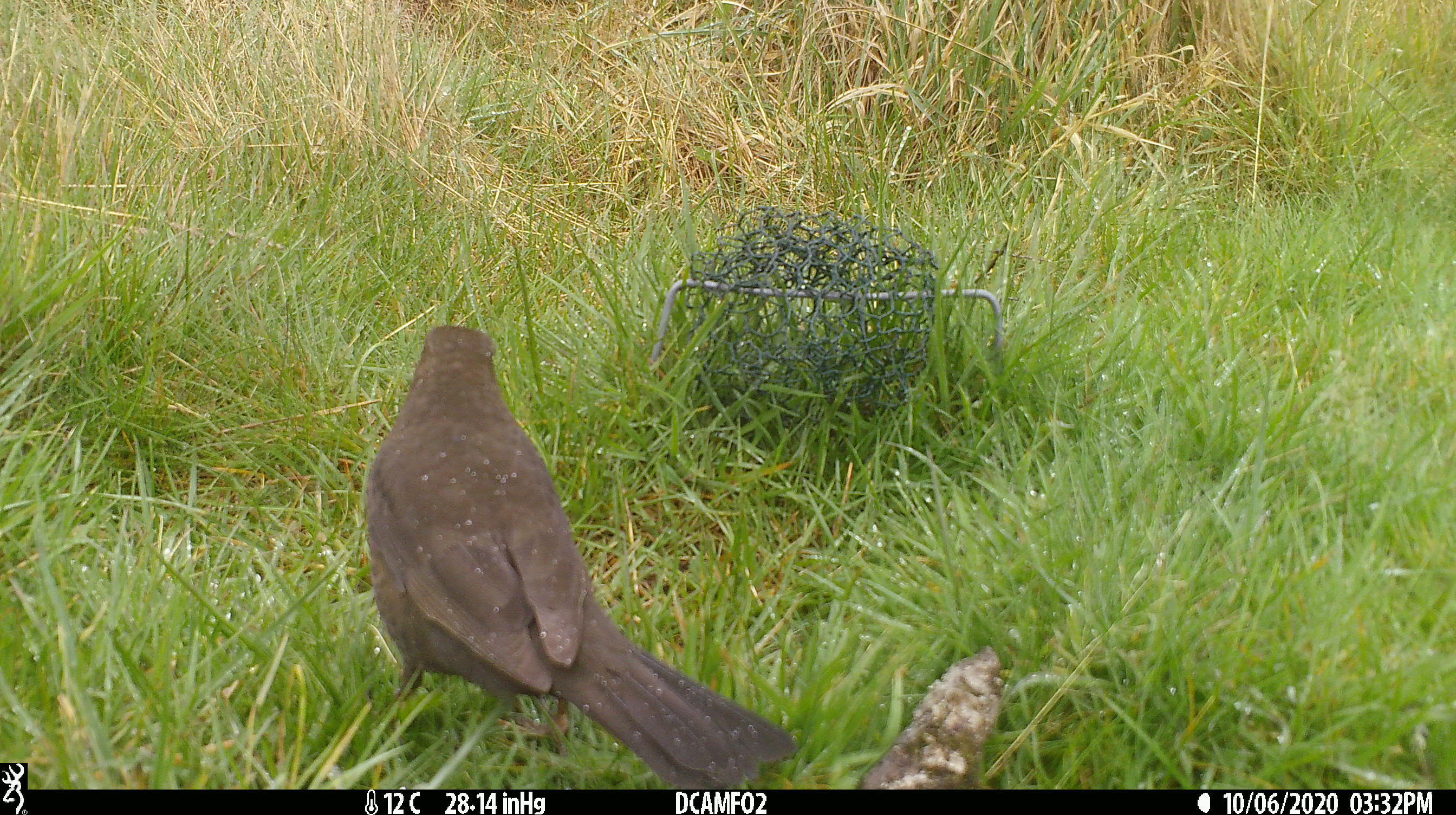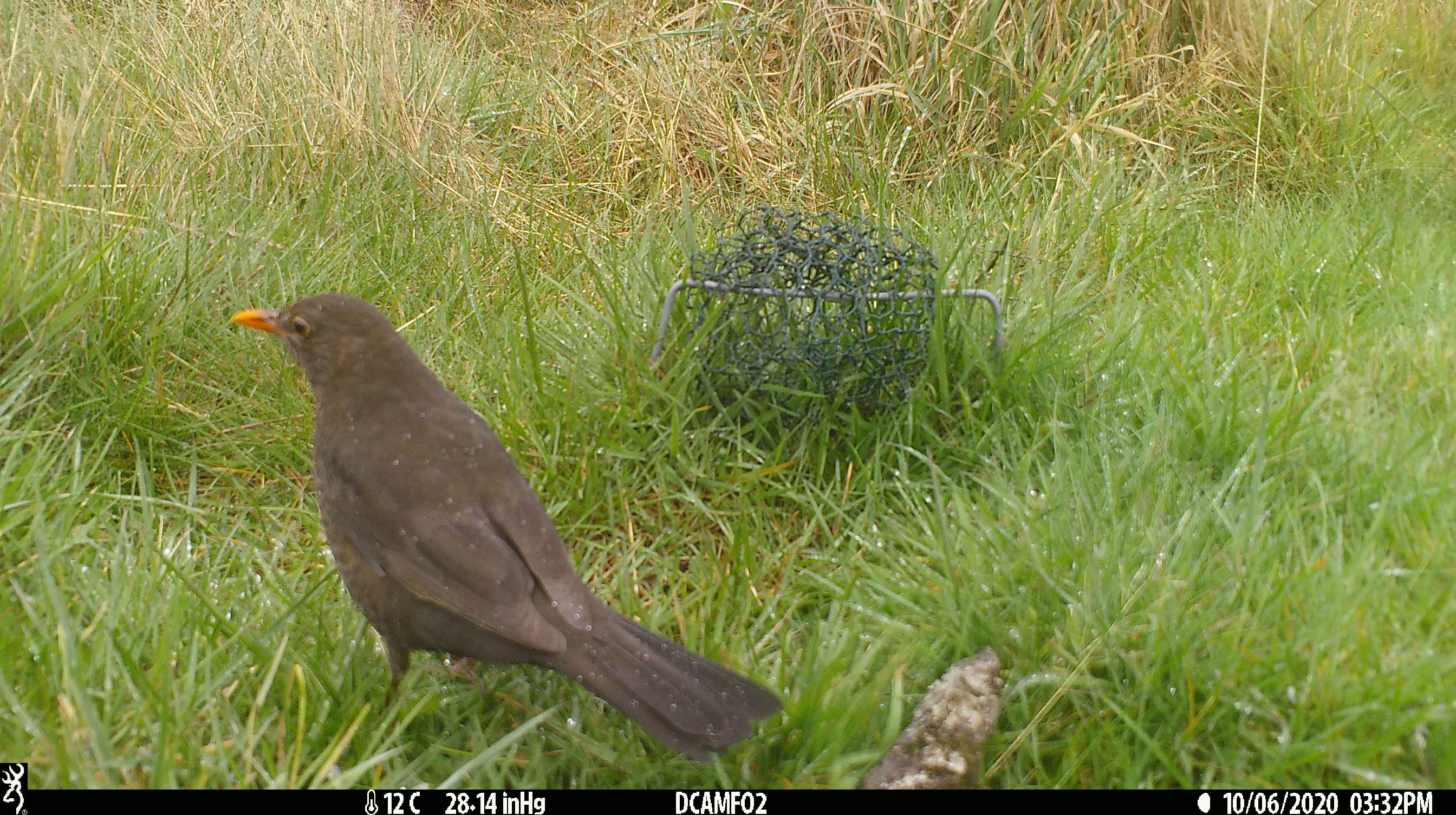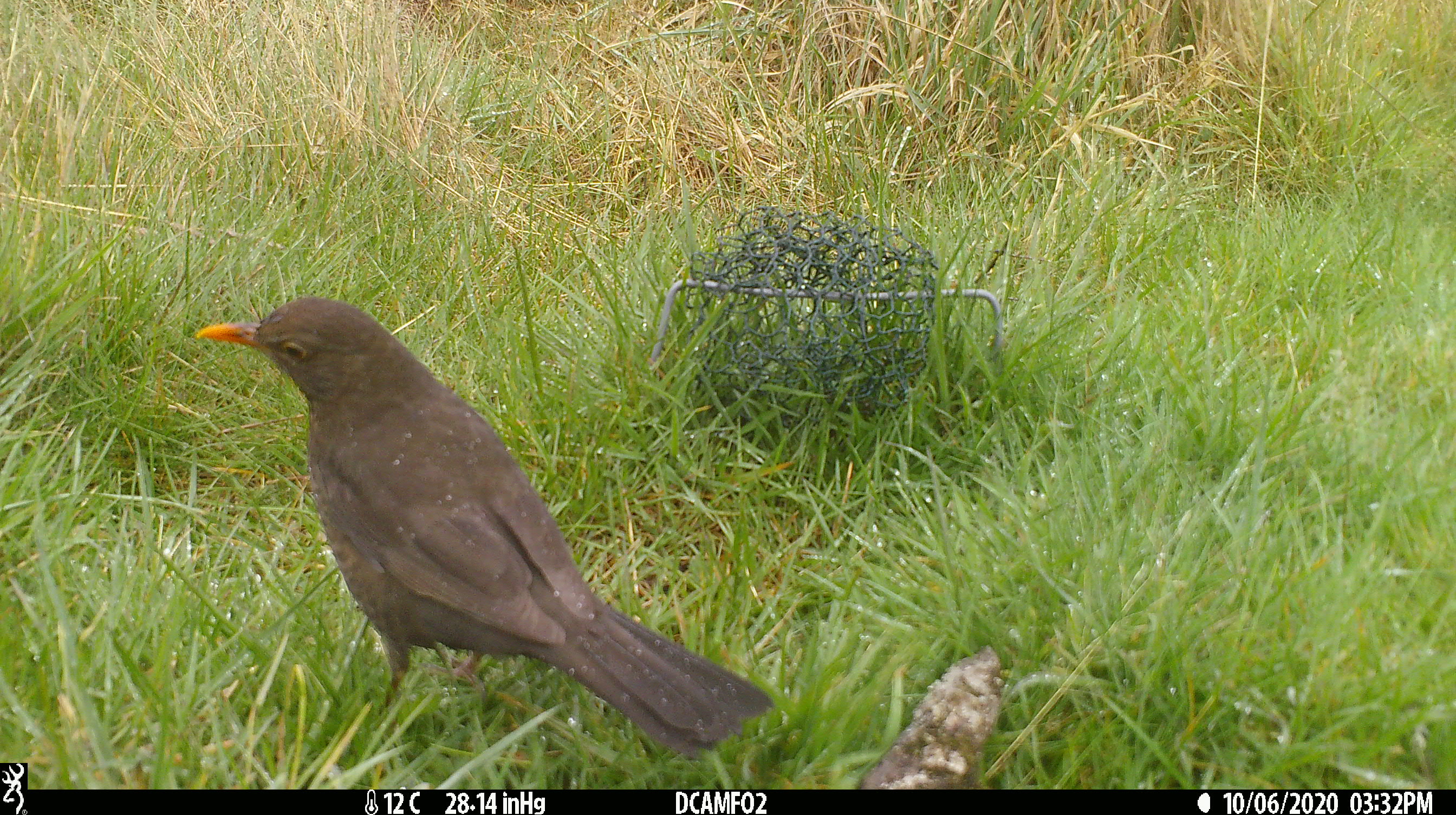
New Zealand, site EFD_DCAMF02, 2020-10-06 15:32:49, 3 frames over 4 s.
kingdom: Animalia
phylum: Chordata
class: Aves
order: Passeriformes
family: Turdidae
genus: Turdus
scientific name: Turdus merula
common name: eurasian blackbird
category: blackbird